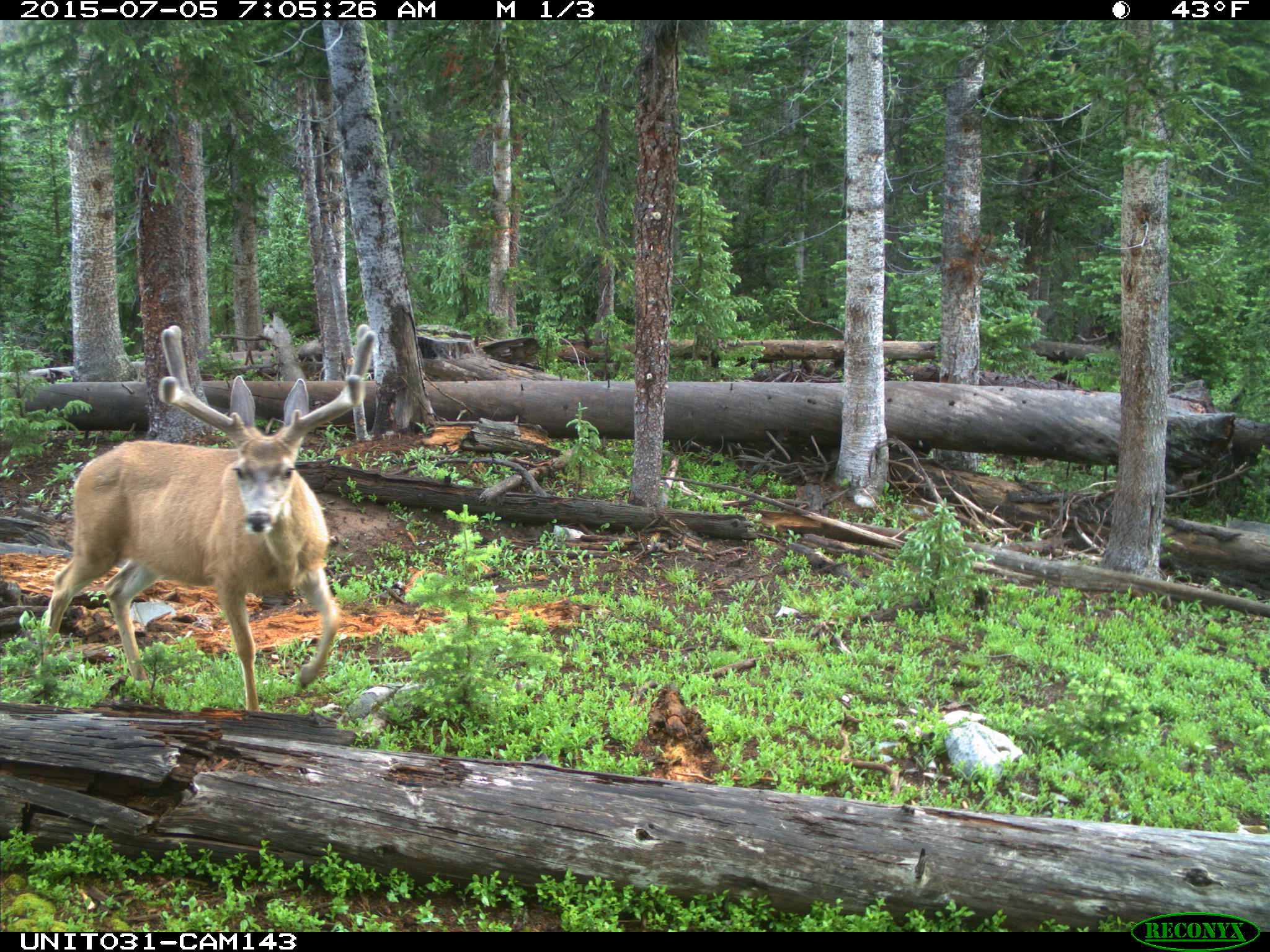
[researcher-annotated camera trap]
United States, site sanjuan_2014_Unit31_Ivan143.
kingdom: Animalia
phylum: Chordata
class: Mammalia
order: Artiodactyla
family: Cervidae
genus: Odocoileus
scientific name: Odocoileus hemionus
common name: mule deer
Odocoileus hemionus (mule deer).